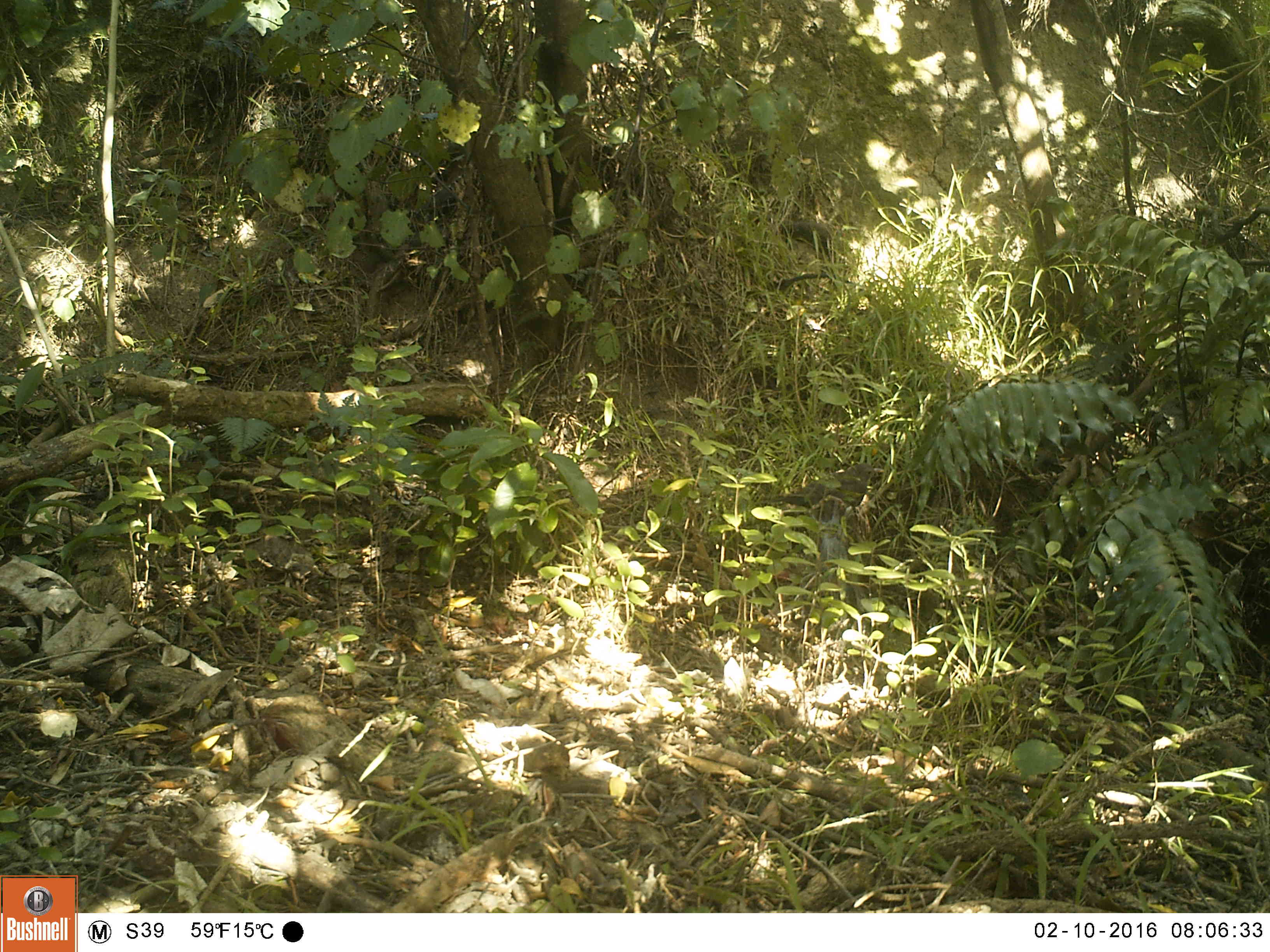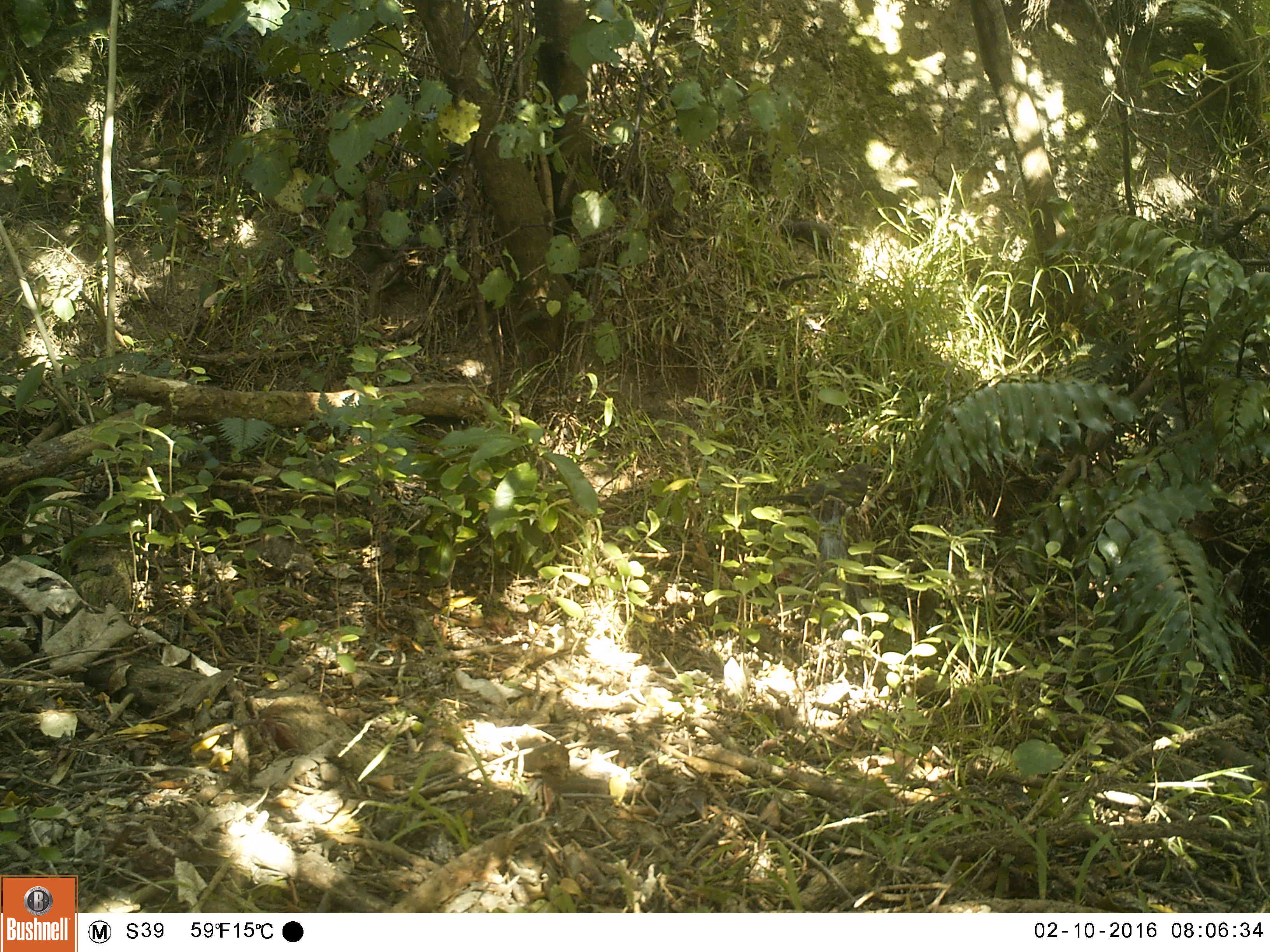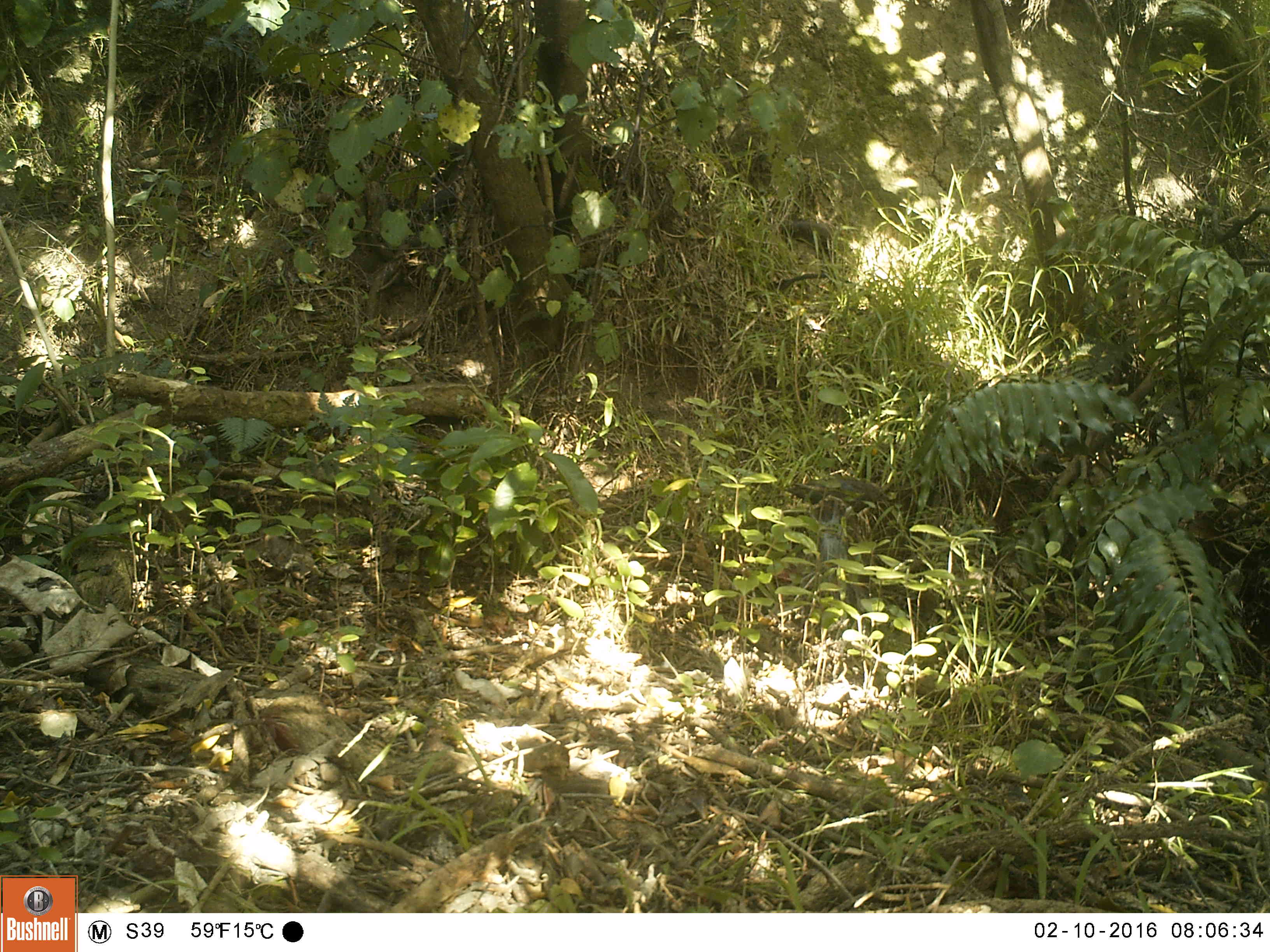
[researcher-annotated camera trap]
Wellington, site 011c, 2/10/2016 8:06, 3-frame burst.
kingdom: Animalia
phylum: Chordata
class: Aves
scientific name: Aves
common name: bird